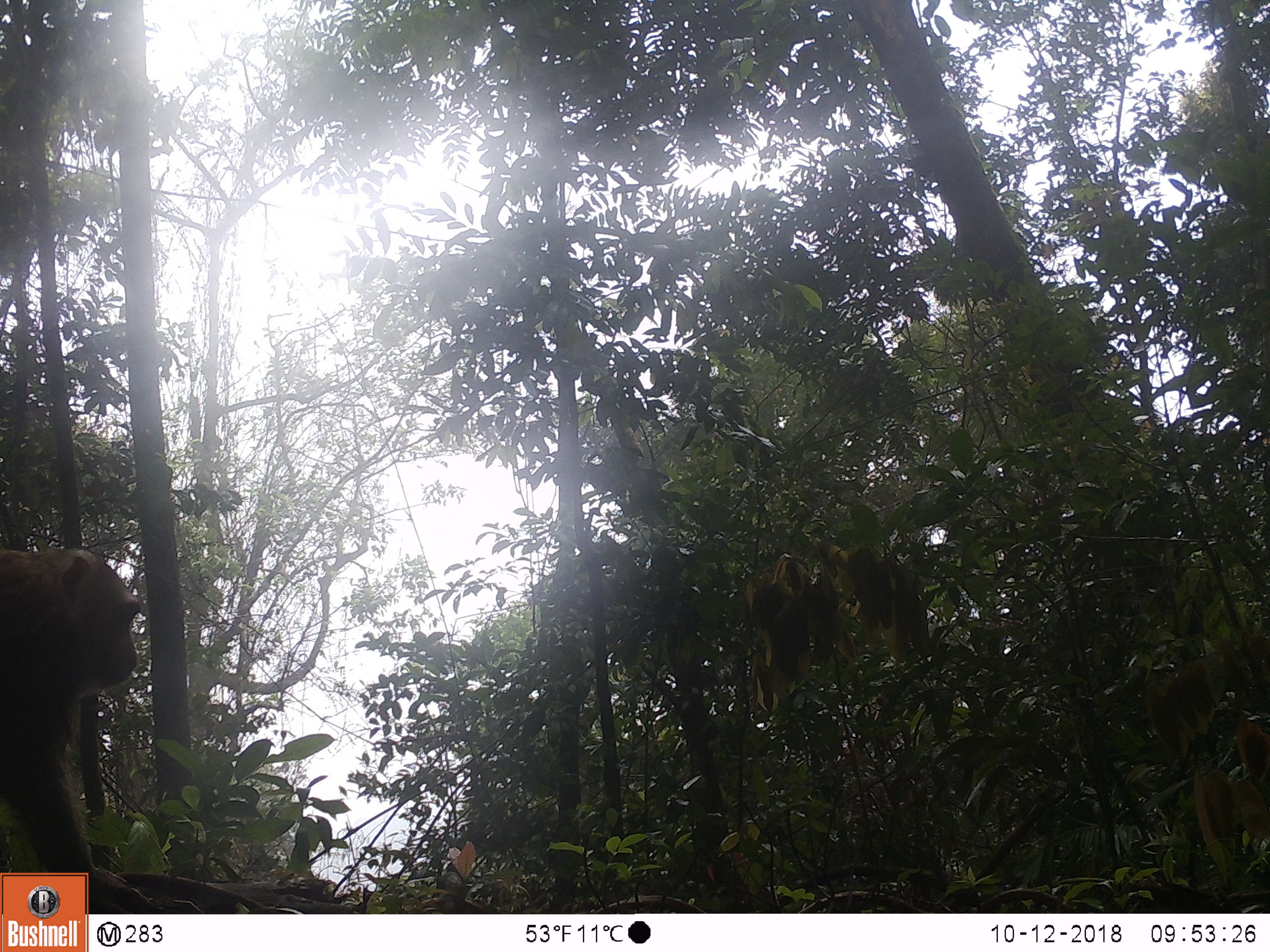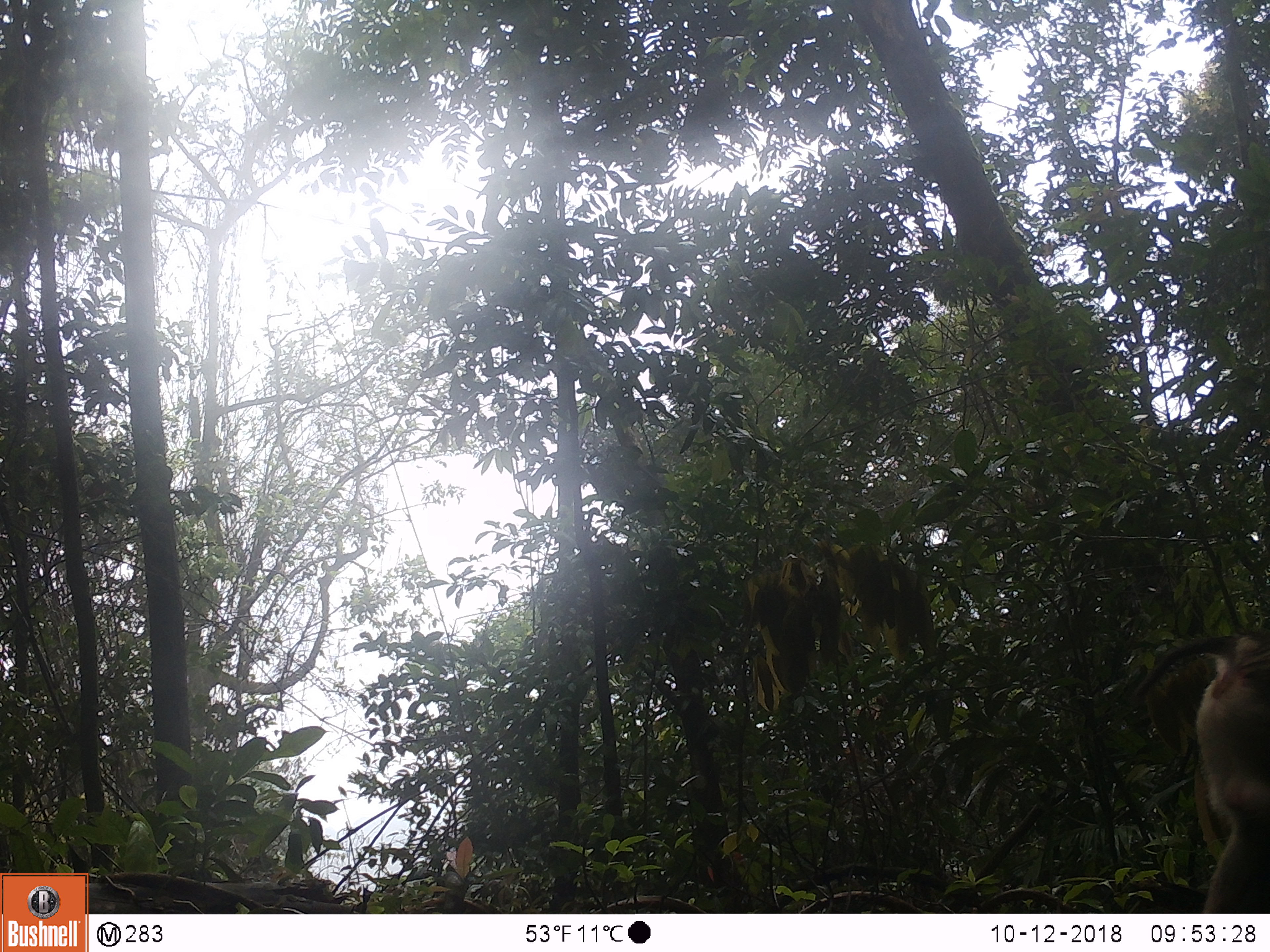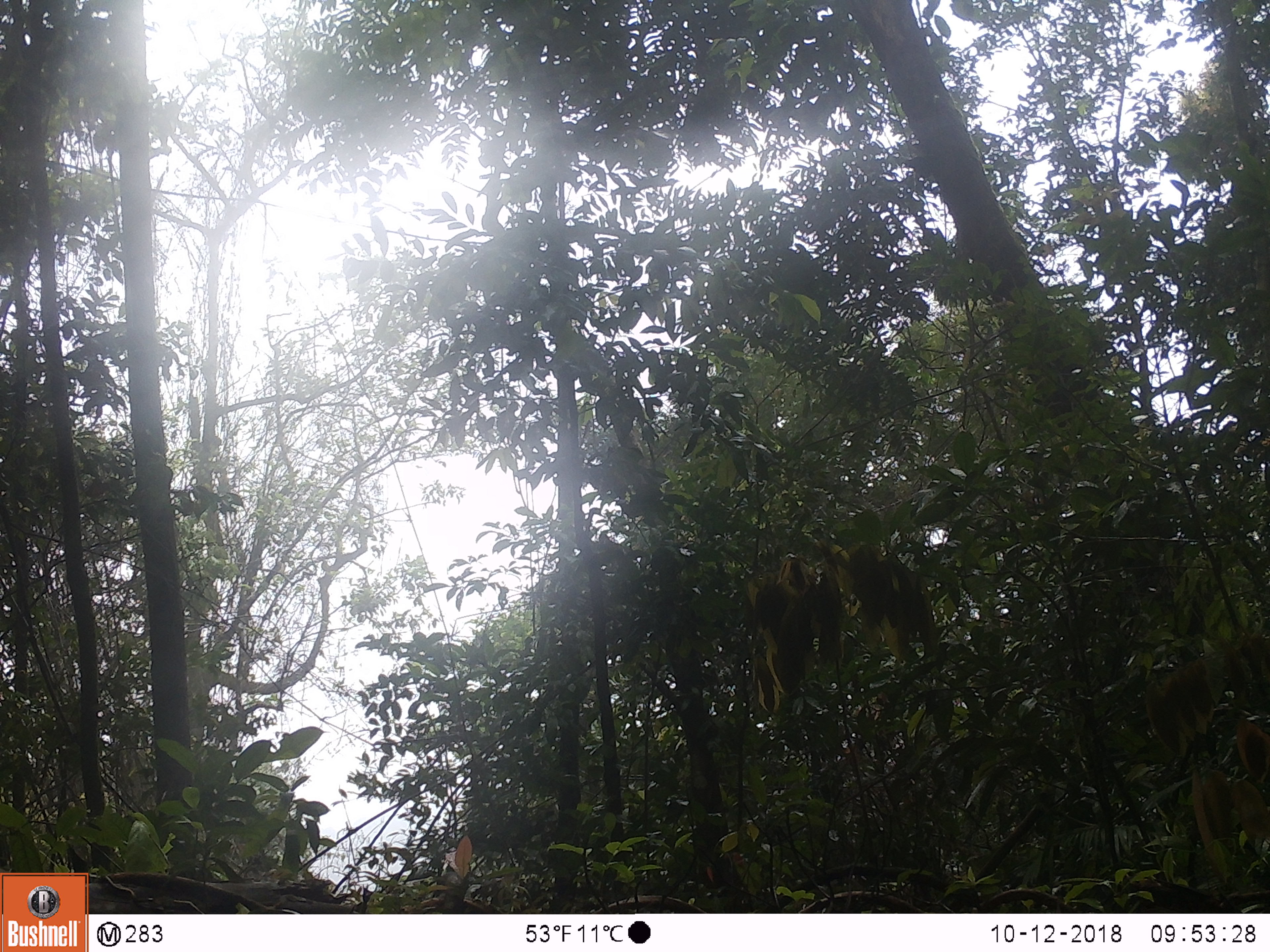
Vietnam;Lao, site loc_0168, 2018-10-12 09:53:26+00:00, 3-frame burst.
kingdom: Animalia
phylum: Chordata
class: Mammalia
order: Primates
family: Cercopithecidae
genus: Macaca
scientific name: Macaca nemestrina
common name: pig-tailed macaque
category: pig tailed macaque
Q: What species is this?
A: Pig tailed macaque (pig-tailed macaque) (Macaca nemestrina).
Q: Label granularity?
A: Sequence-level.